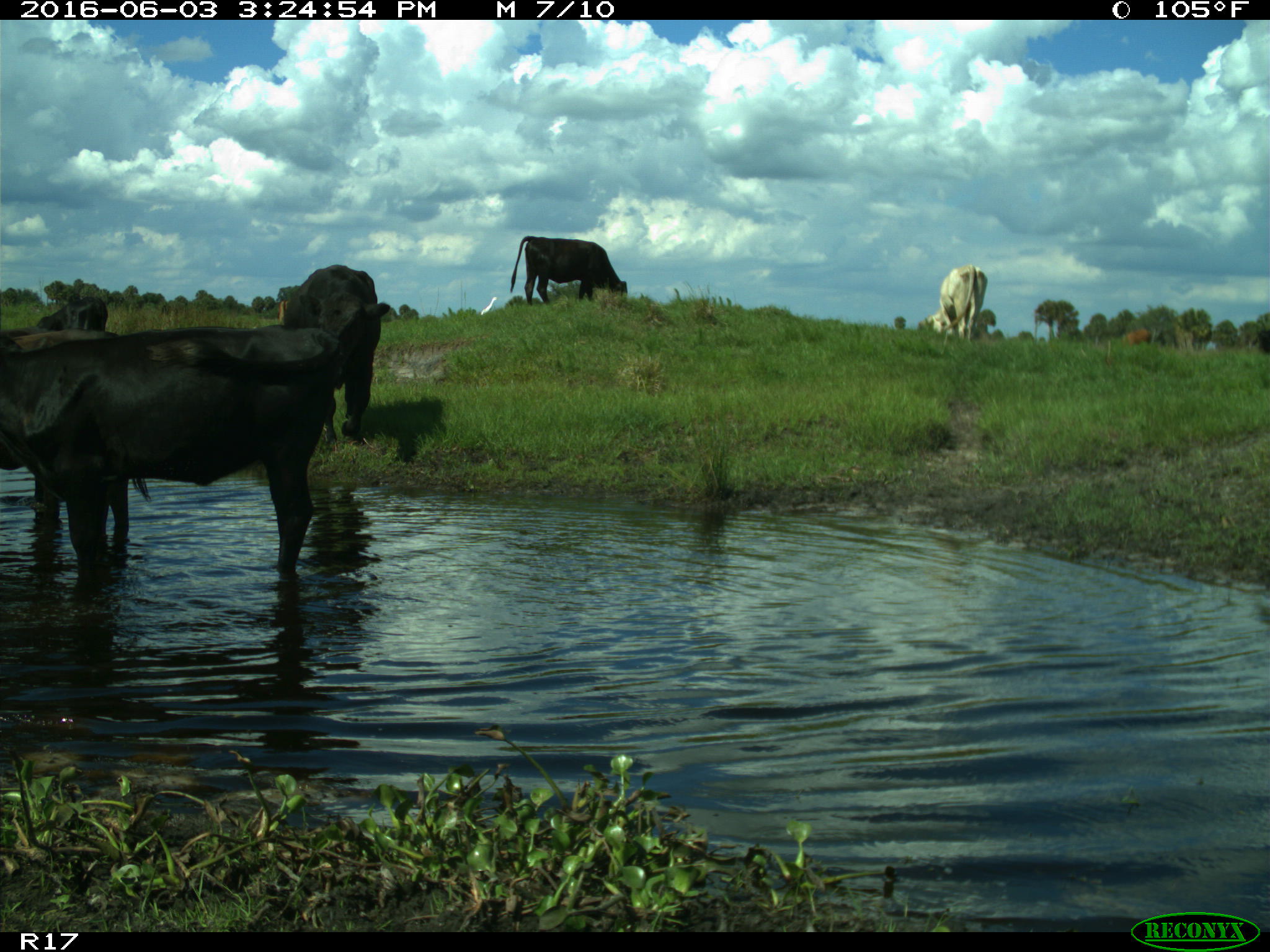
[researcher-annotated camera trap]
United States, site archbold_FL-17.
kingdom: Animalia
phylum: Chordata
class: Mammalia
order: Artiodactyla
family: Bovidae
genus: Bos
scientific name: Bos taurus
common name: domestic cow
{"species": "Bos taurus (domestic cow)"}